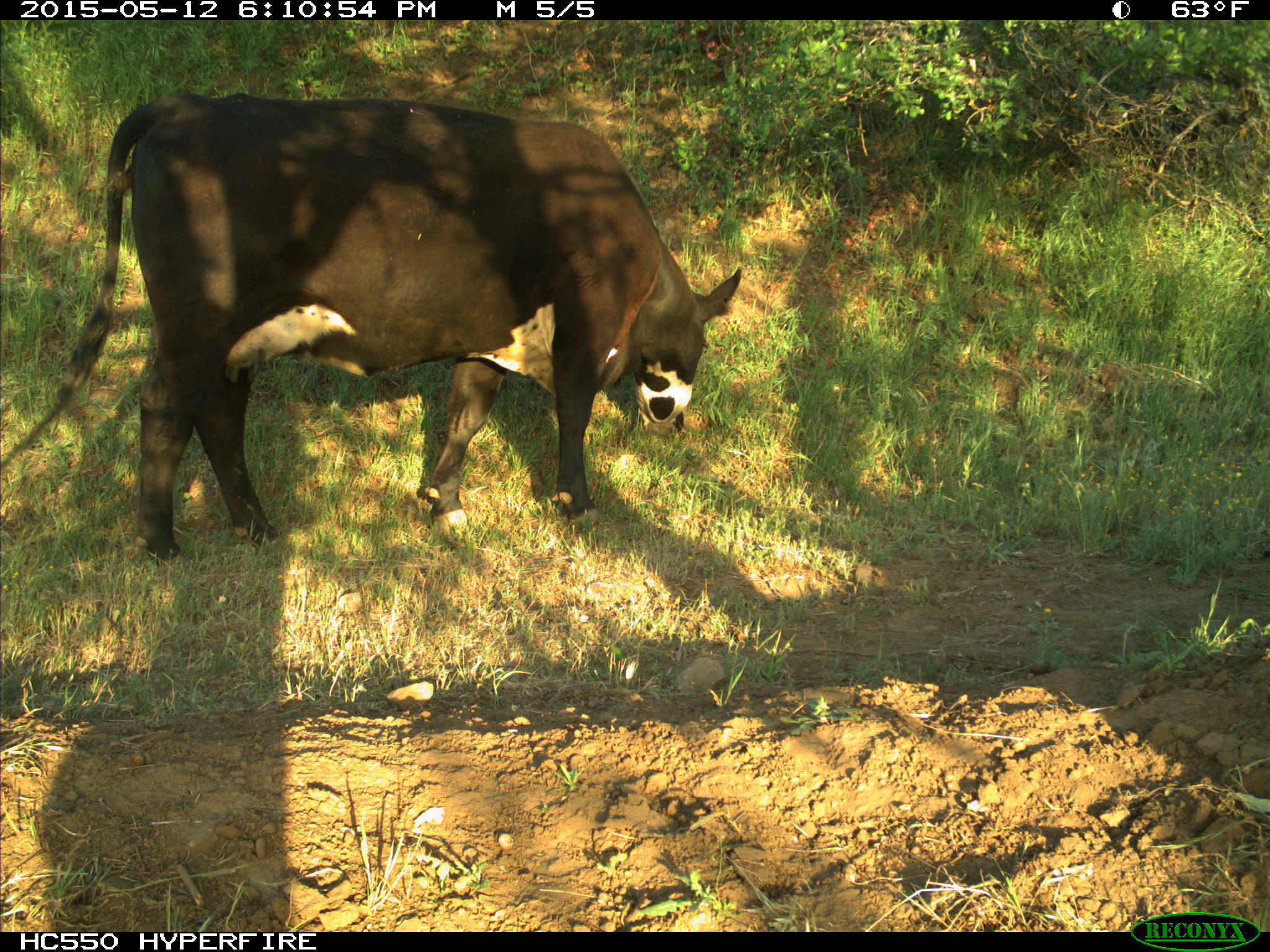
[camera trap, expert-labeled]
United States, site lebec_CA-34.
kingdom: Animalia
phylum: Chordata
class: Mammalia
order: Artiodactyla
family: Bovidae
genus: Bos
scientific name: Bos taurus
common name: domestic cow